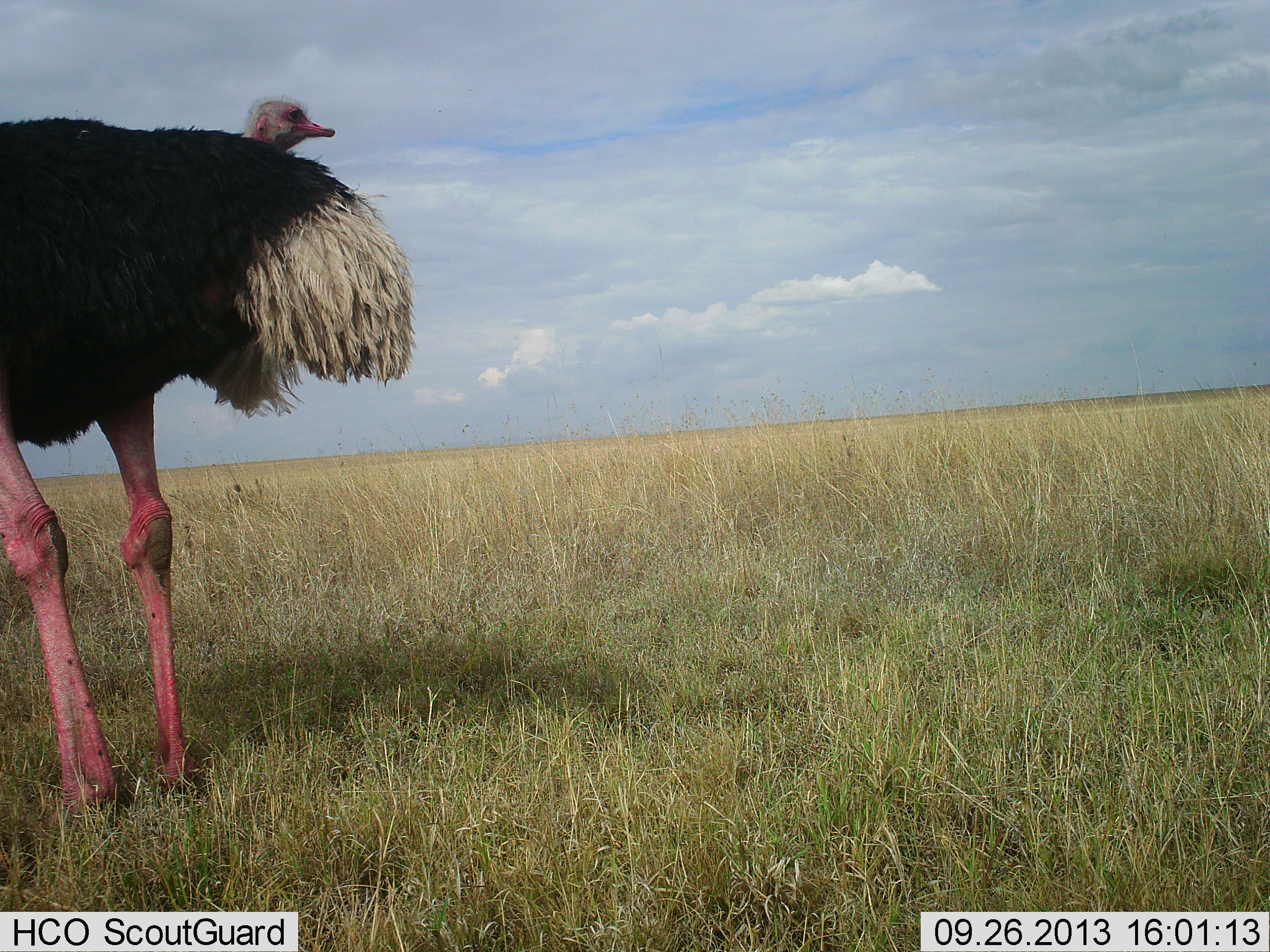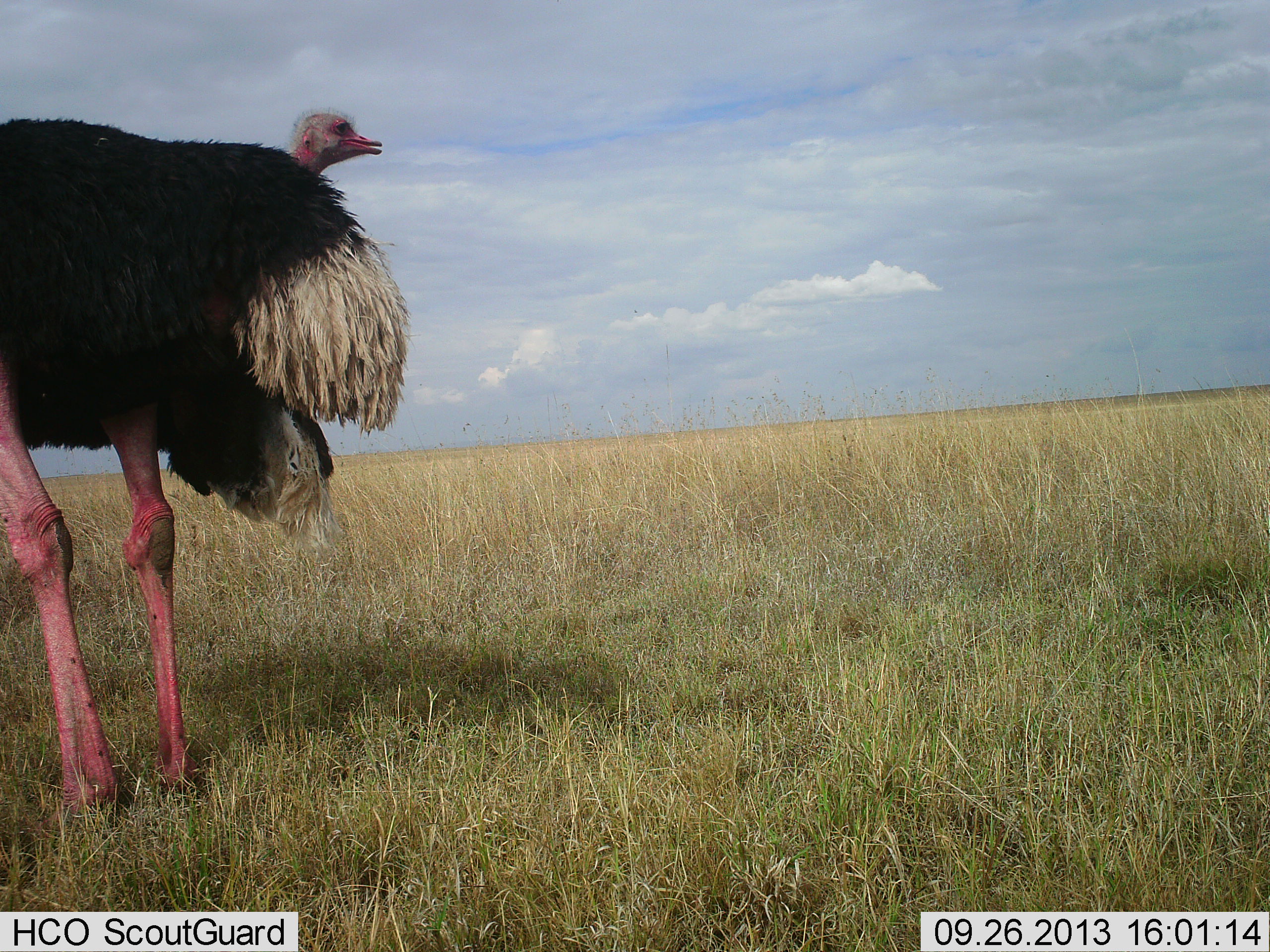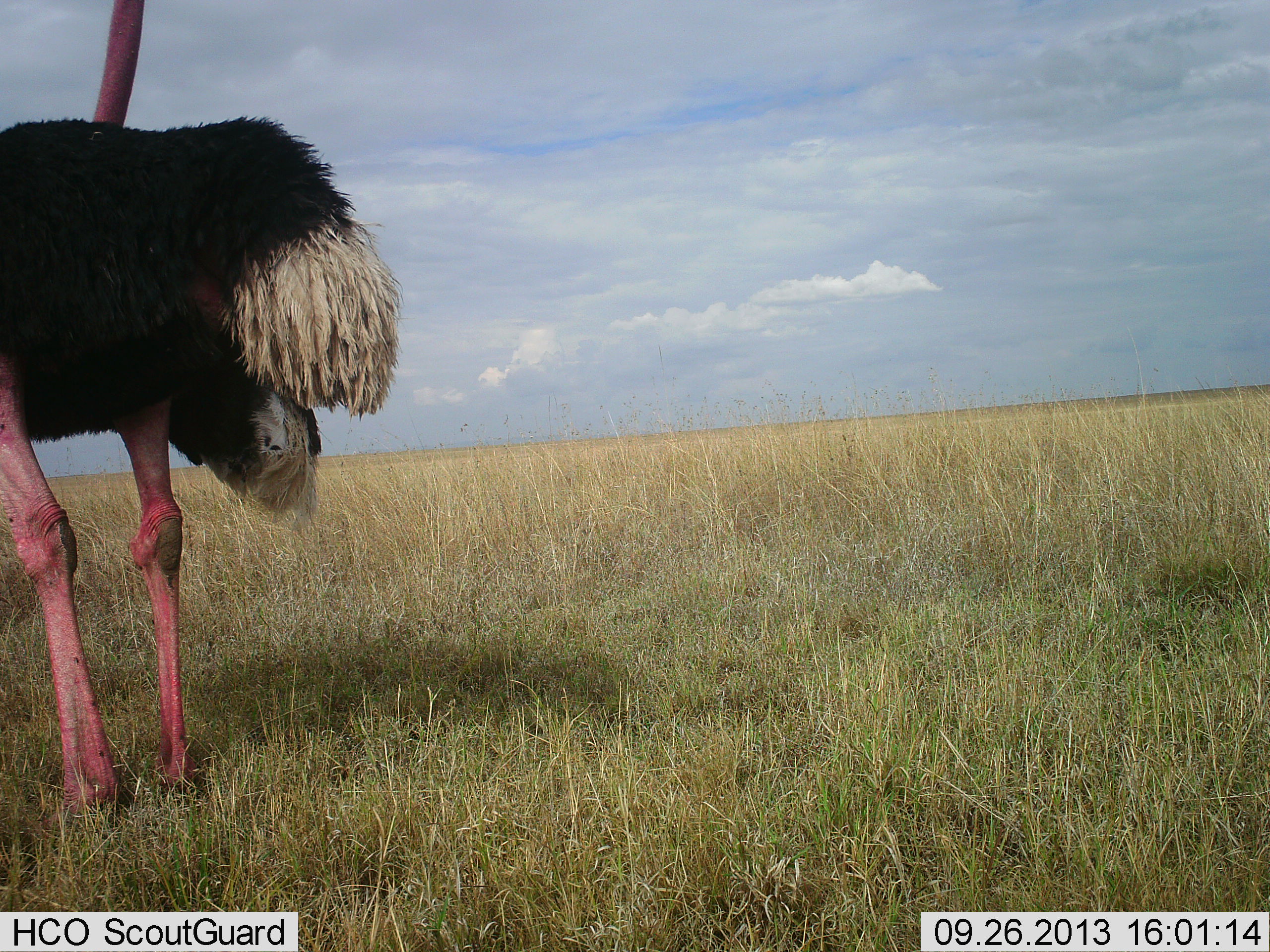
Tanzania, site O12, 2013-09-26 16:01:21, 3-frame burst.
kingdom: Animalia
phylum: Chordata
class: Aves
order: Struthioniformes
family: Struthionidae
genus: Struthio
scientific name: Struthio camelus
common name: ostrich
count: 1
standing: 88%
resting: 8%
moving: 4%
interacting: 0%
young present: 0%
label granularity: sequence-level